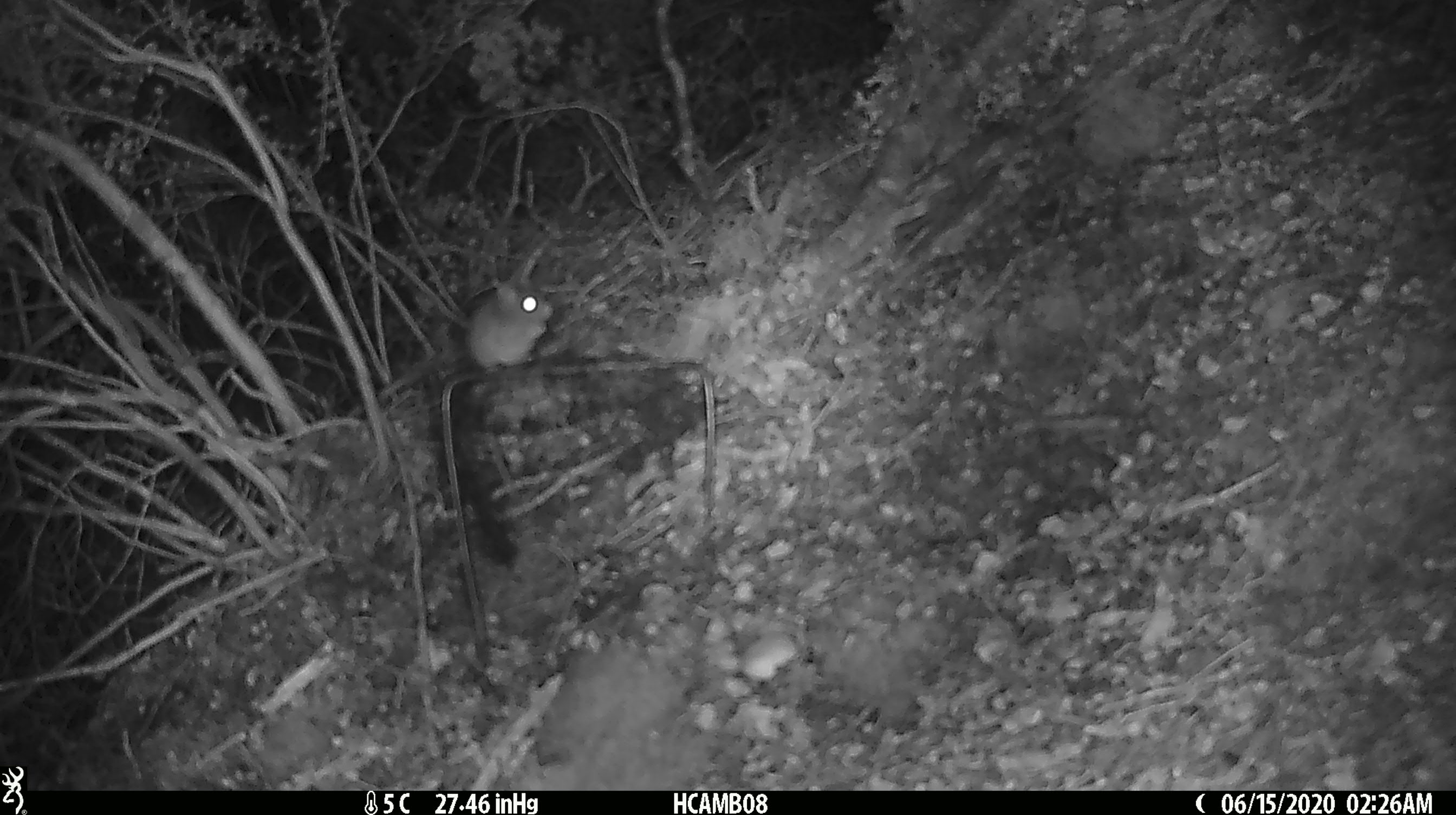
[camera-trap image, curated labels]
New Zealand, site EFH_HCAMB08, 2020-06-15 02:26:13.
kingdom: Animalia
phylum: Chordata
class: Mammalia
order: Rodentia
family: Muridae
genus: Mus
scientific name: Mus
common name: mouse